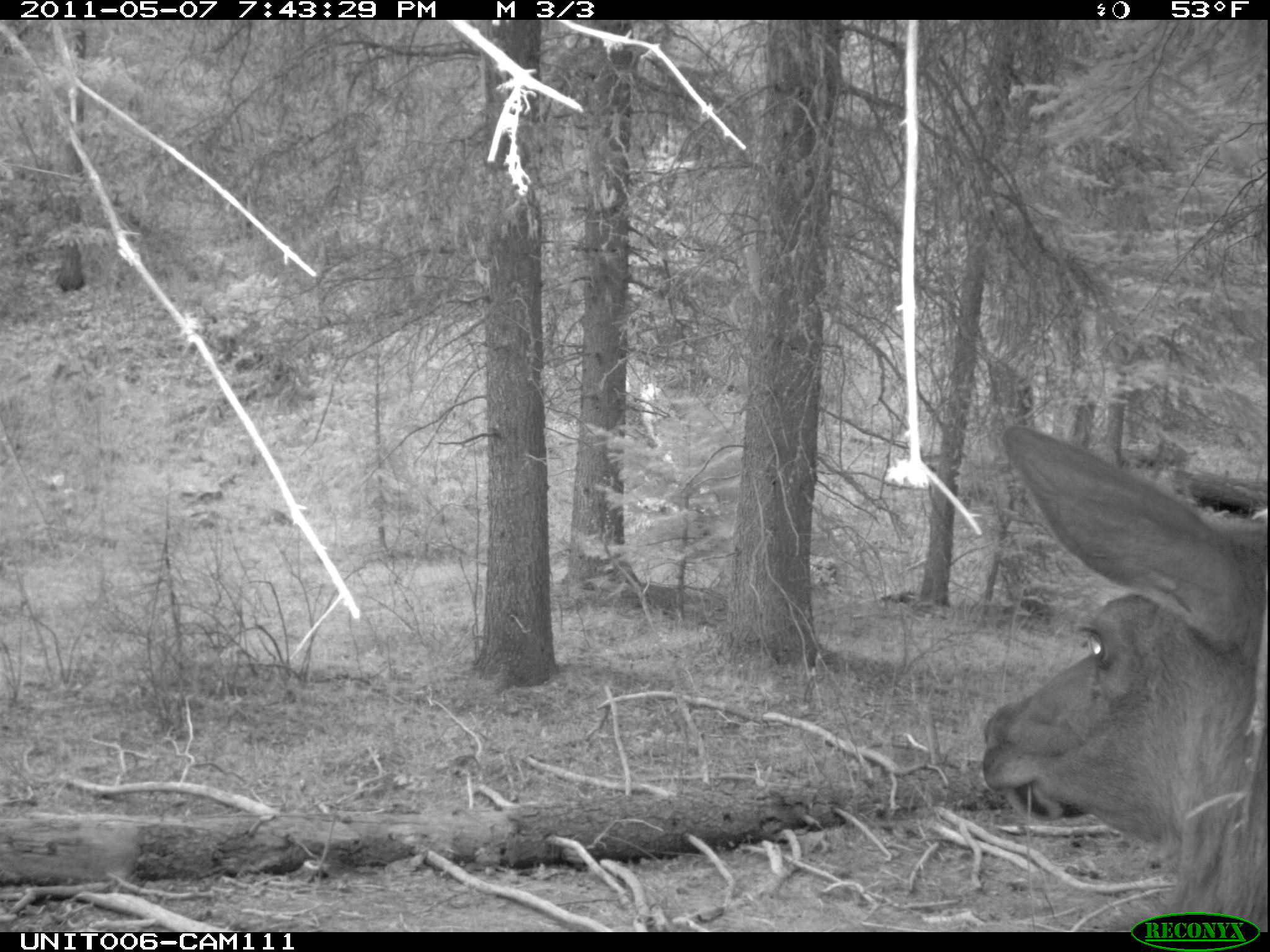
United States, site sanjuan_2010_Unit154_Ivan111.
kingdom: Animalia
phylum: Chordata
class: Mammalia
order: Artiodactyla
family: Cervidae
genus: Cervus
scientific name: Cervus elaphus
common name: red deer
Cervus elaphus (red deer).